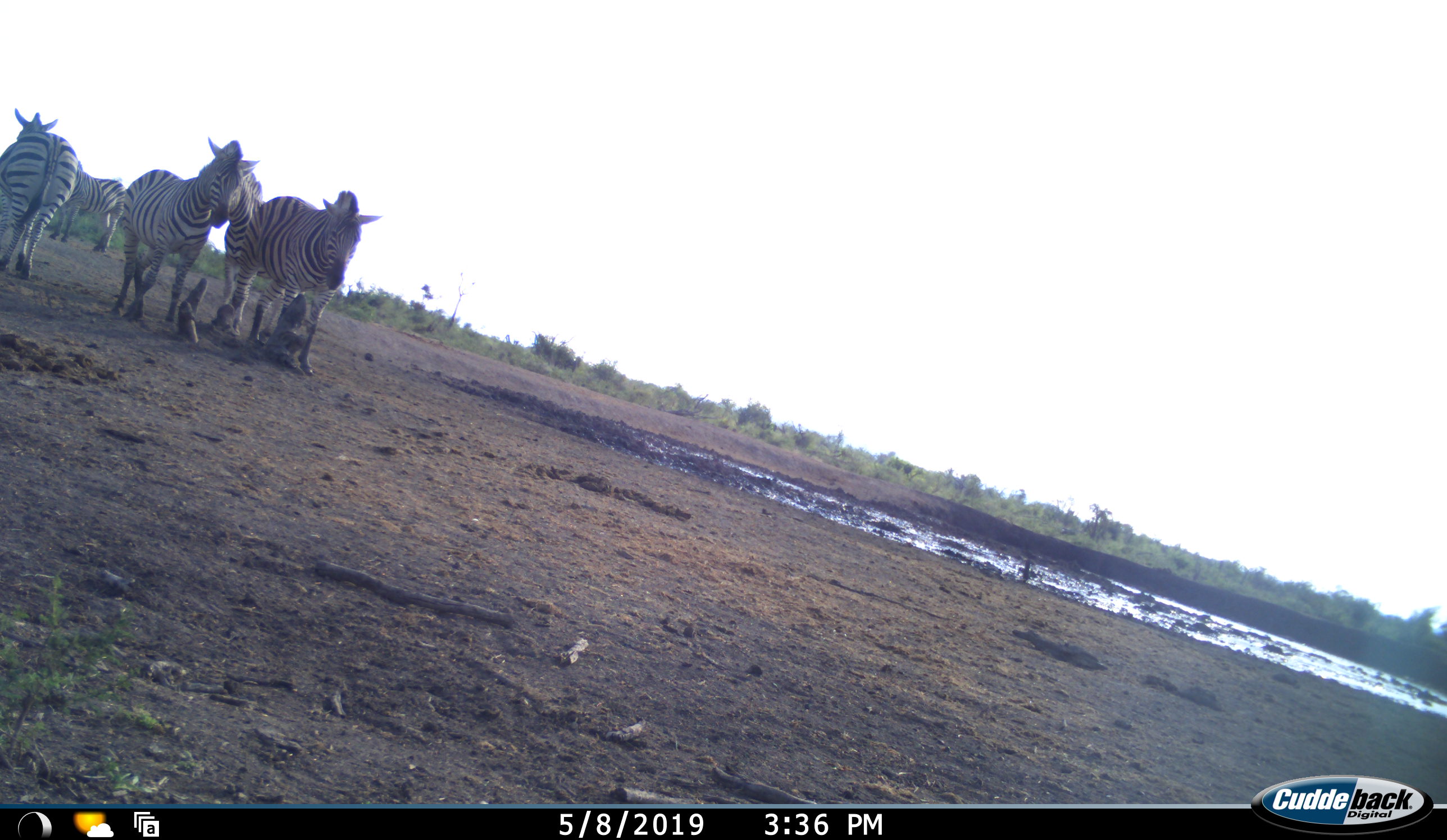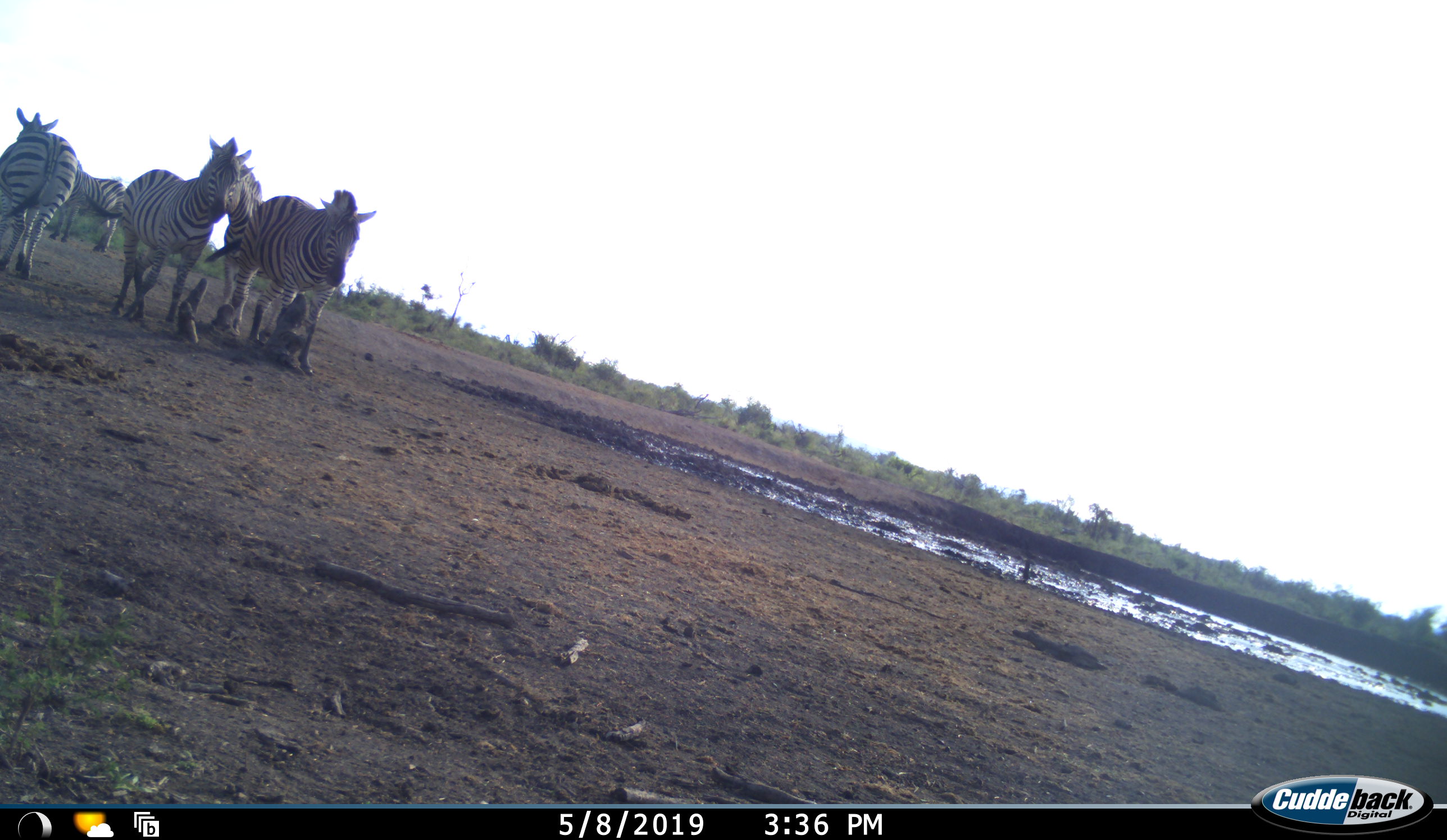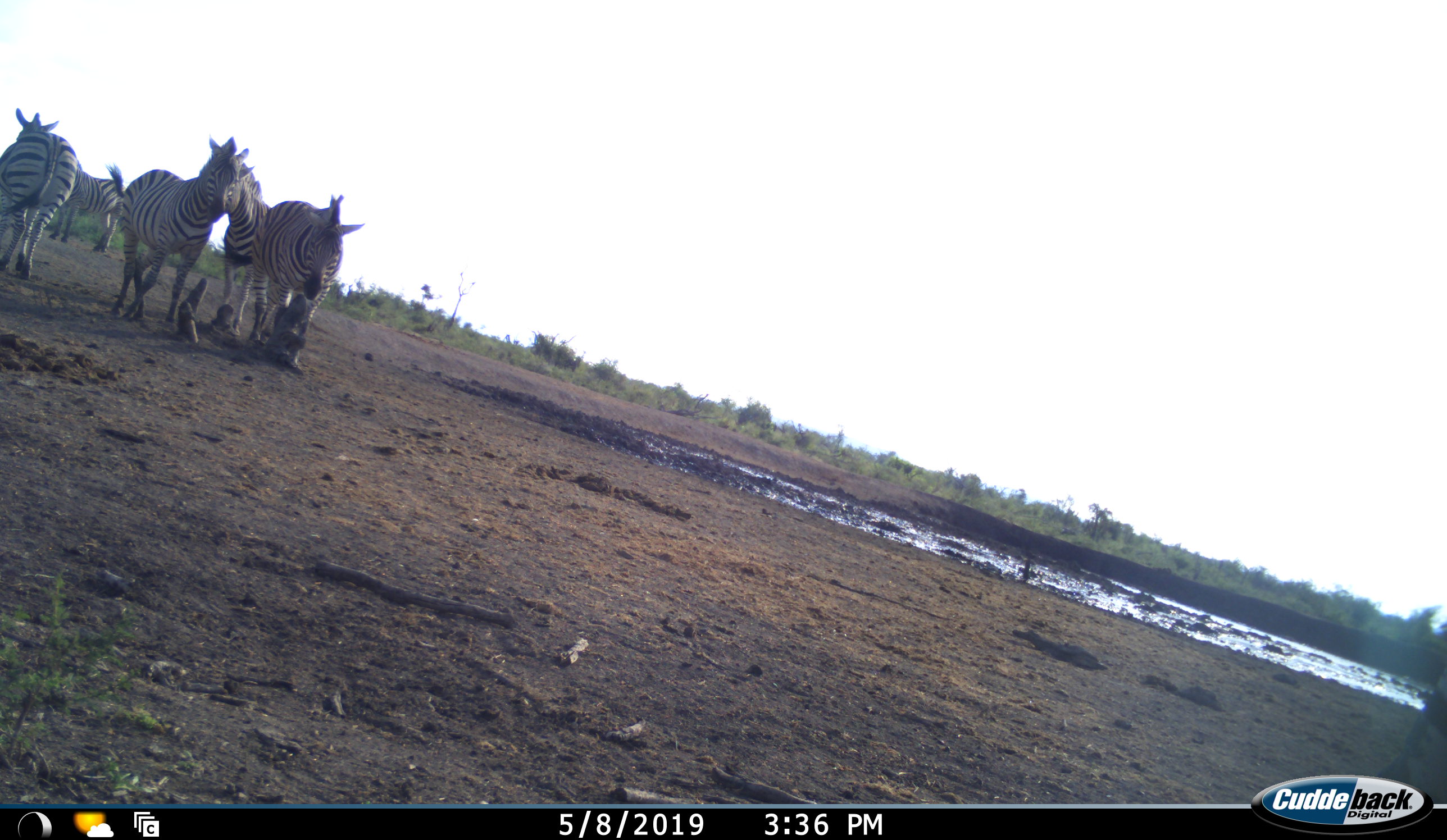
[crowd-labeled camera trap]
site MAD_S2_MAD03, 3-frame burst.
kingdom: Animalia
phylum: Chordata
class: Mammalia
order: Perissodactyla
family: Equidae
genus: Equus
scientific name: Equus quagga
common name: plains zebra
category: zebraplains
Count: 5.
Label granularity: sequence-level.